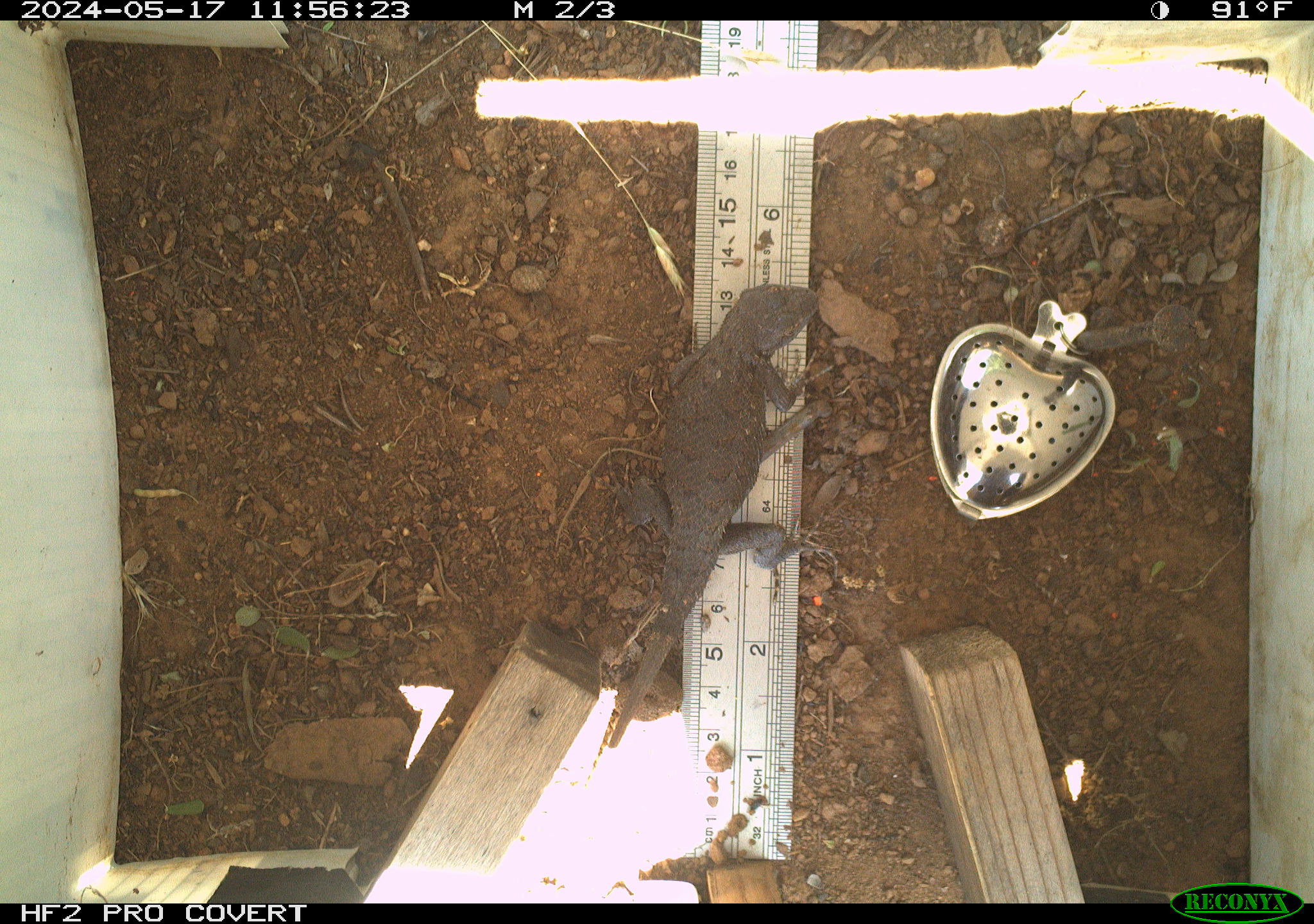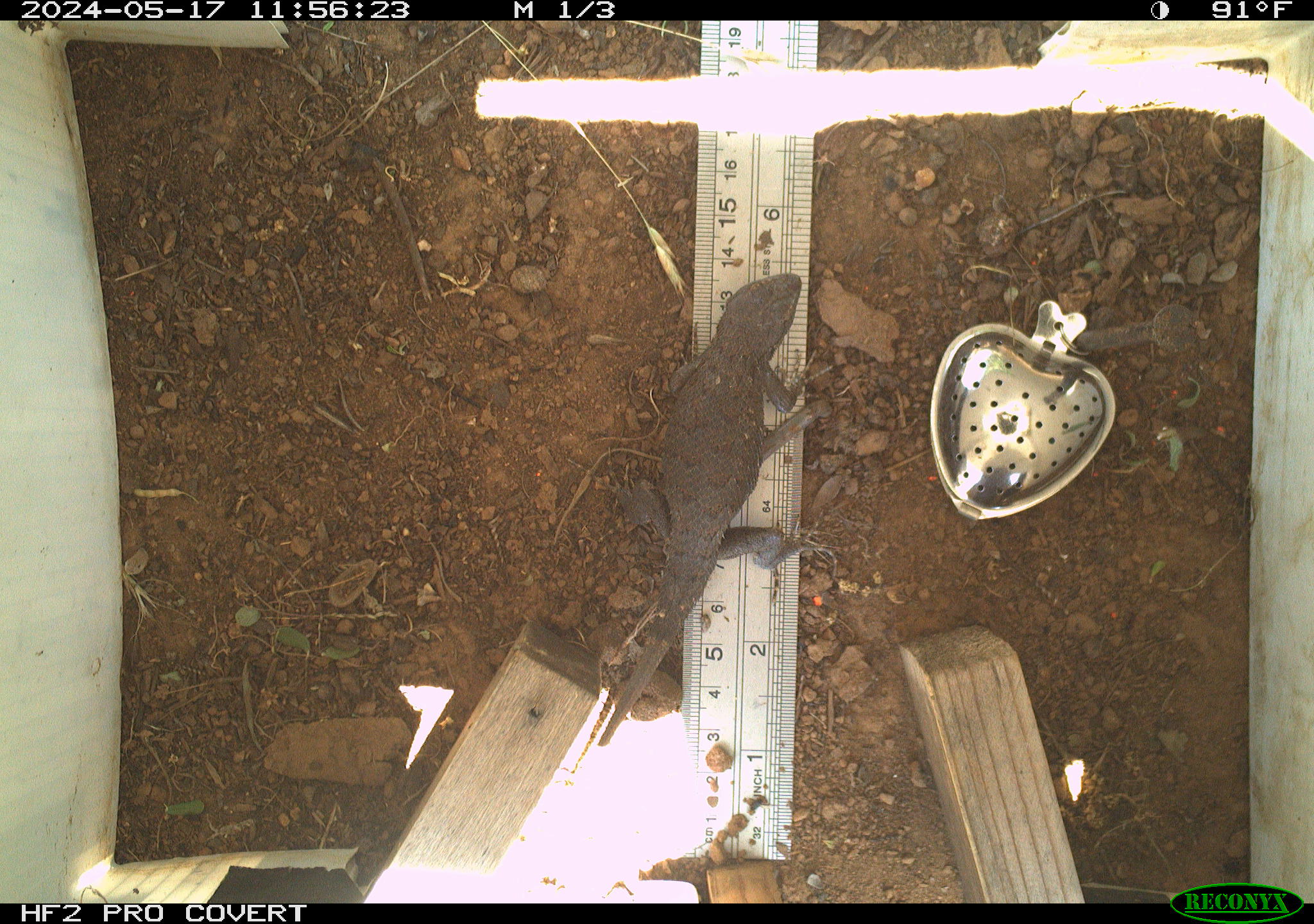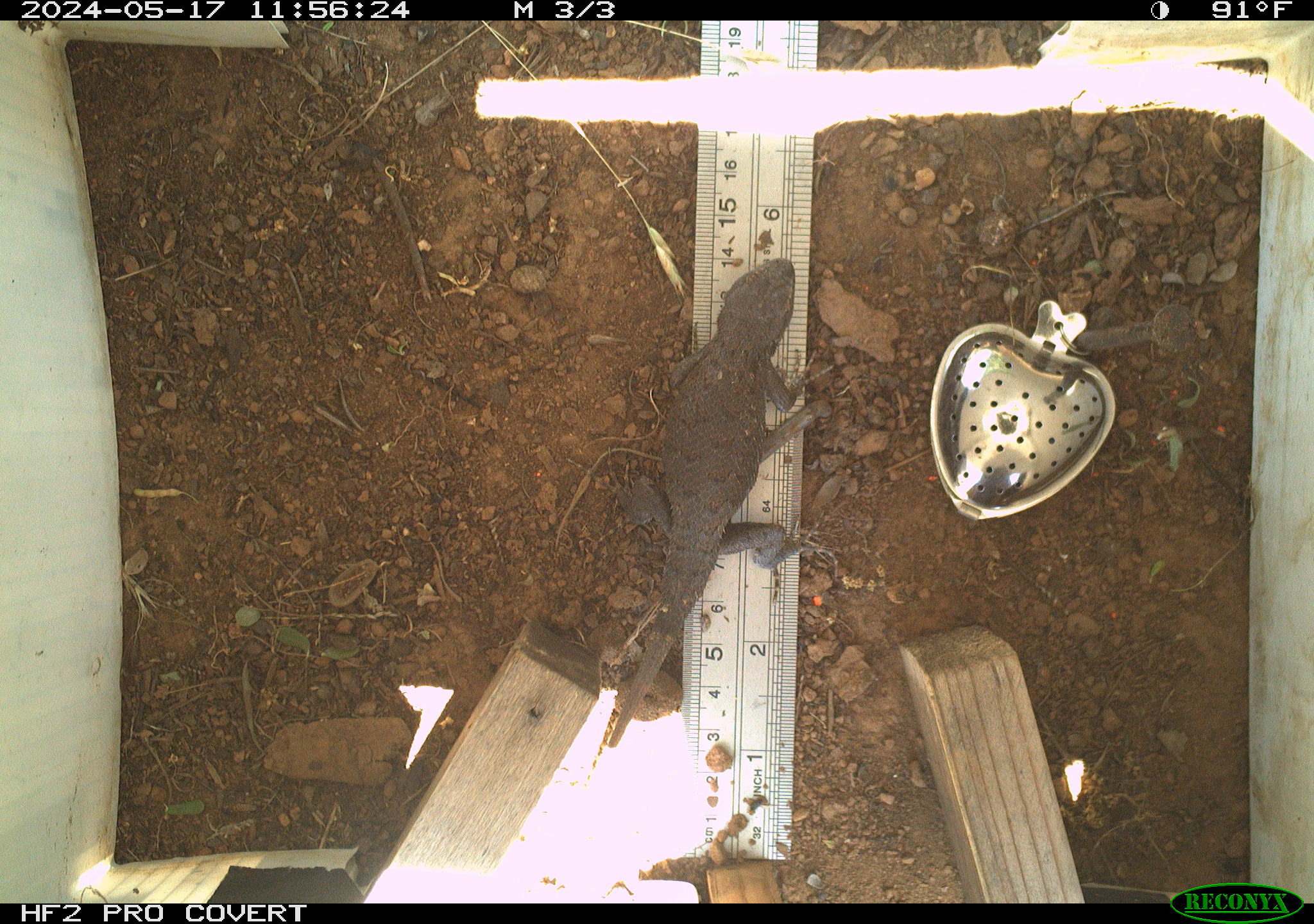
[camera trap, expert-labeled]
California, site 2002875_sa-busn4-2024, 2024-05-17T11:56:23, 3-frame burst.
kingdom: Animalia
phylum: Chordata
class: Reptilia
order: Squamata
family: Phrynosomatidae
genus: Sceloporus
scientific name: Sceloporus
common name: spiny lizards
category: sceloporus species